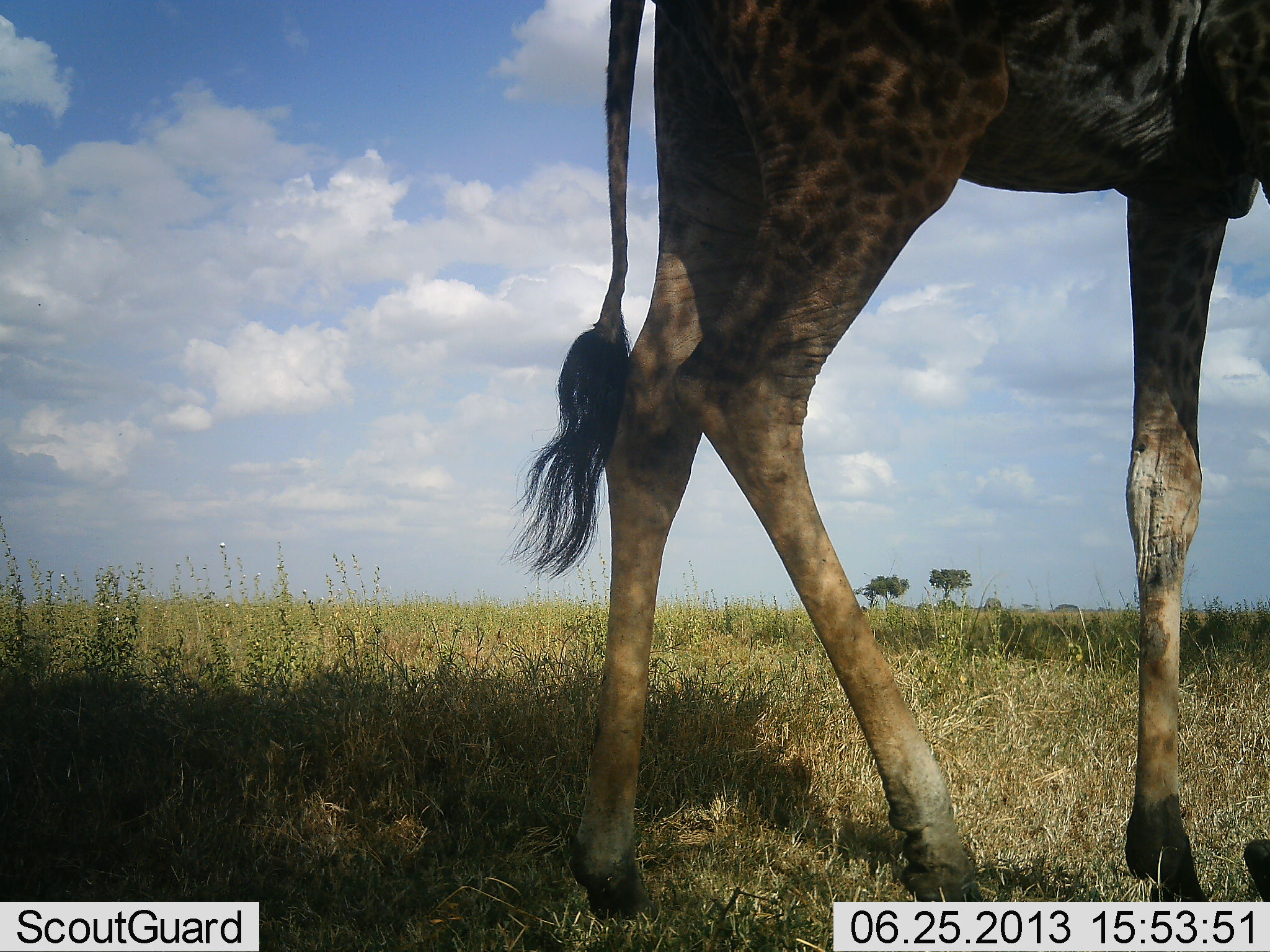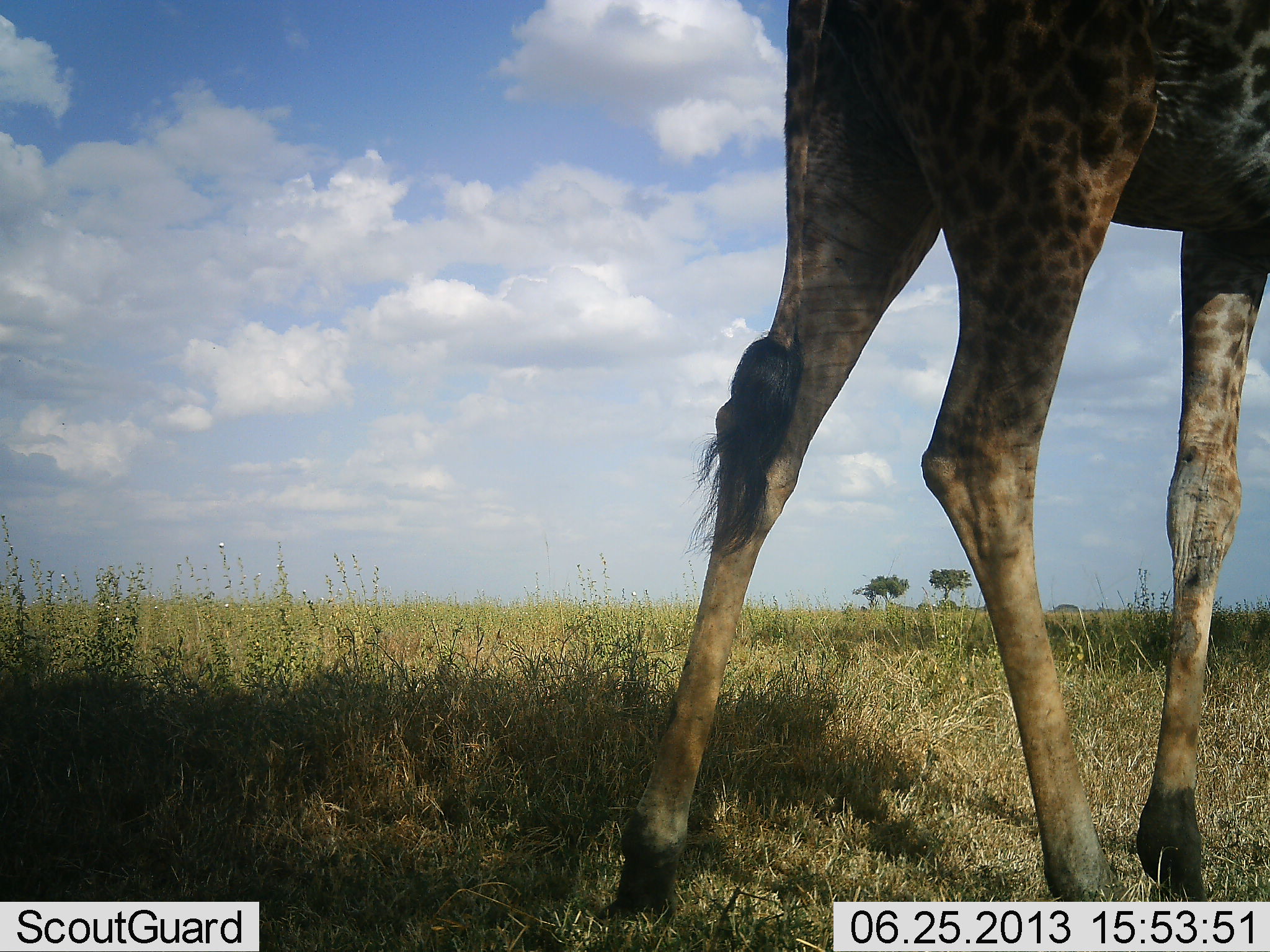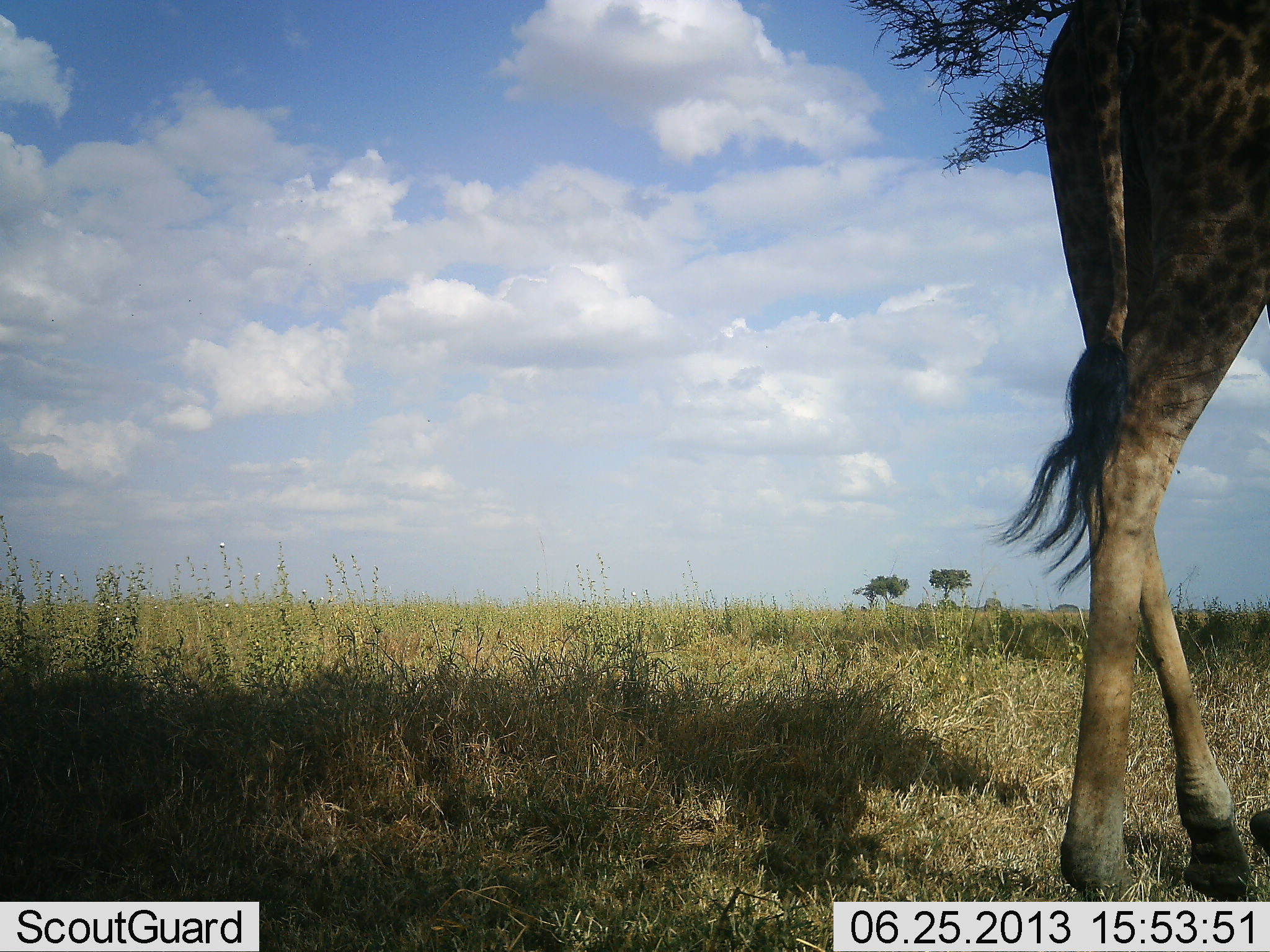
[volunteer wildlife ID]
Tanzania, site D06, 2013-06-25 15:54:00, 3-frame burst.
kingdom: Animalia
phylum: Chordata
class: Mammalia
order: Artiodactyla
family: Giraffidae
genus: Giraffa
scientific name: Giraffa camelopardalis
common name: giraffe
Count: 1.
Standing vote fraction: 10%.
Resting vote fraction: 0%.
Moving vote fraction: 90%.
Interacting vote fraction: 0%.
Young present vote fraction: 0%.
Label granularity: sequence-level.